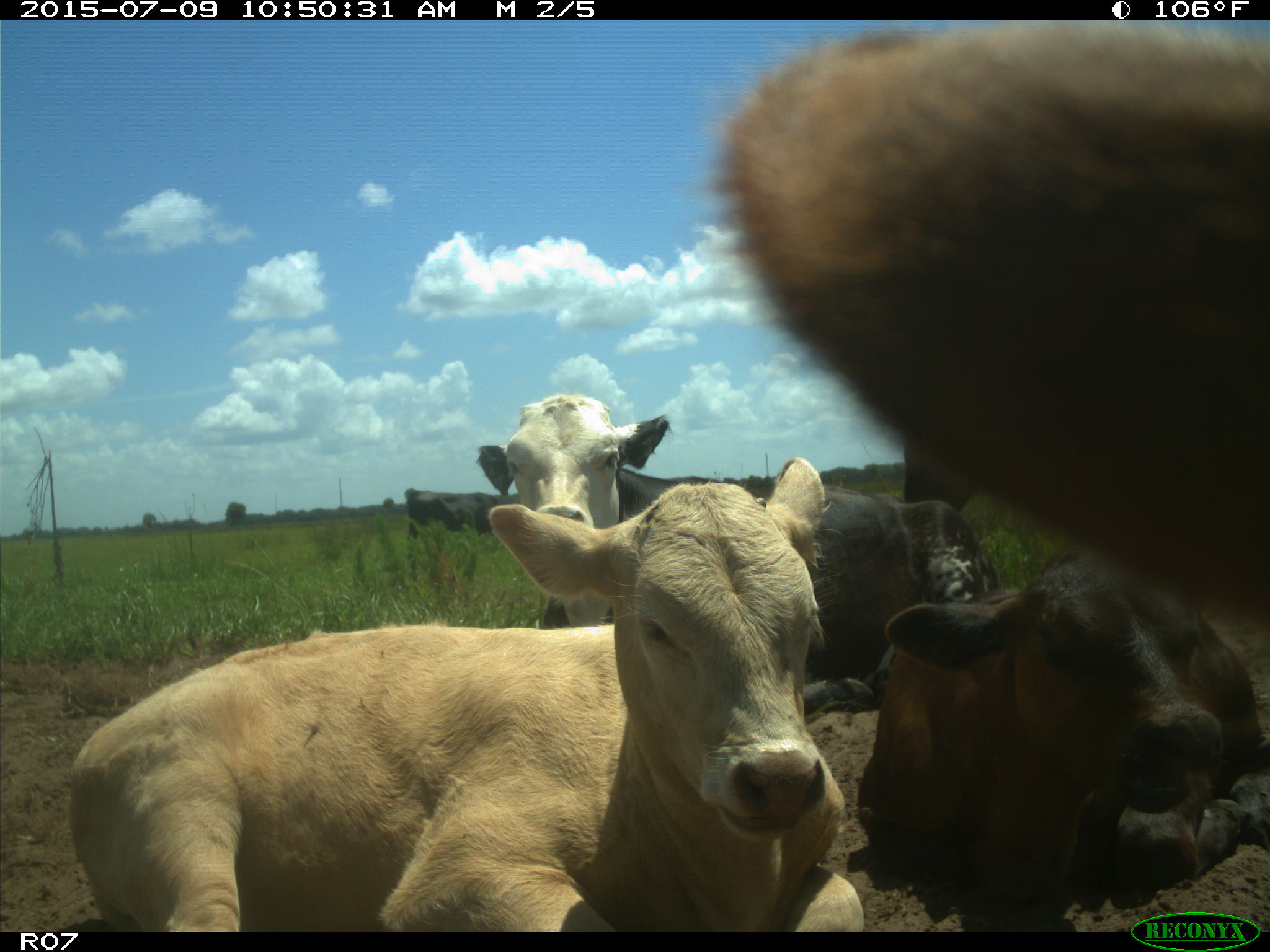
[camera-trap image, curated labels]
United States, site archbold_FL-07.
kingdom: Animalia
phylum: Chordata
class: Mammalia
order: Artiodactyla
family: Bovidae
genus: Bos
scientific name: Bos taurus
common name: domestic cow